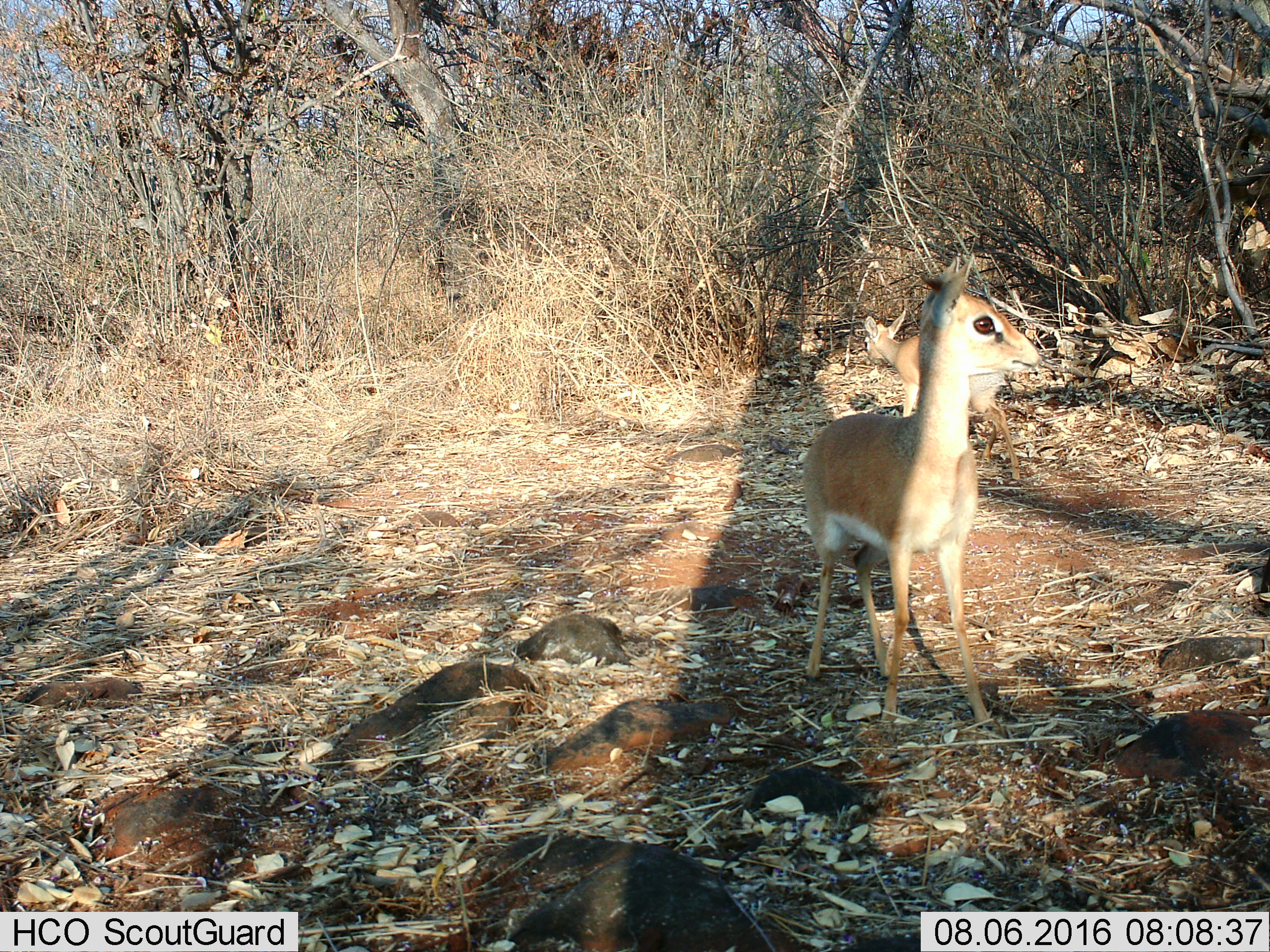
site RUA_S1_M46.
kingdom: Animalia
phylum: Chordata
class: Mammalia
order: Artiodactyla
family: Bovidae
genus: Madoqua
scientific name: Madoqua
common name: dik-dik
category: dikdik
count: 2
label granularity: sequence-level